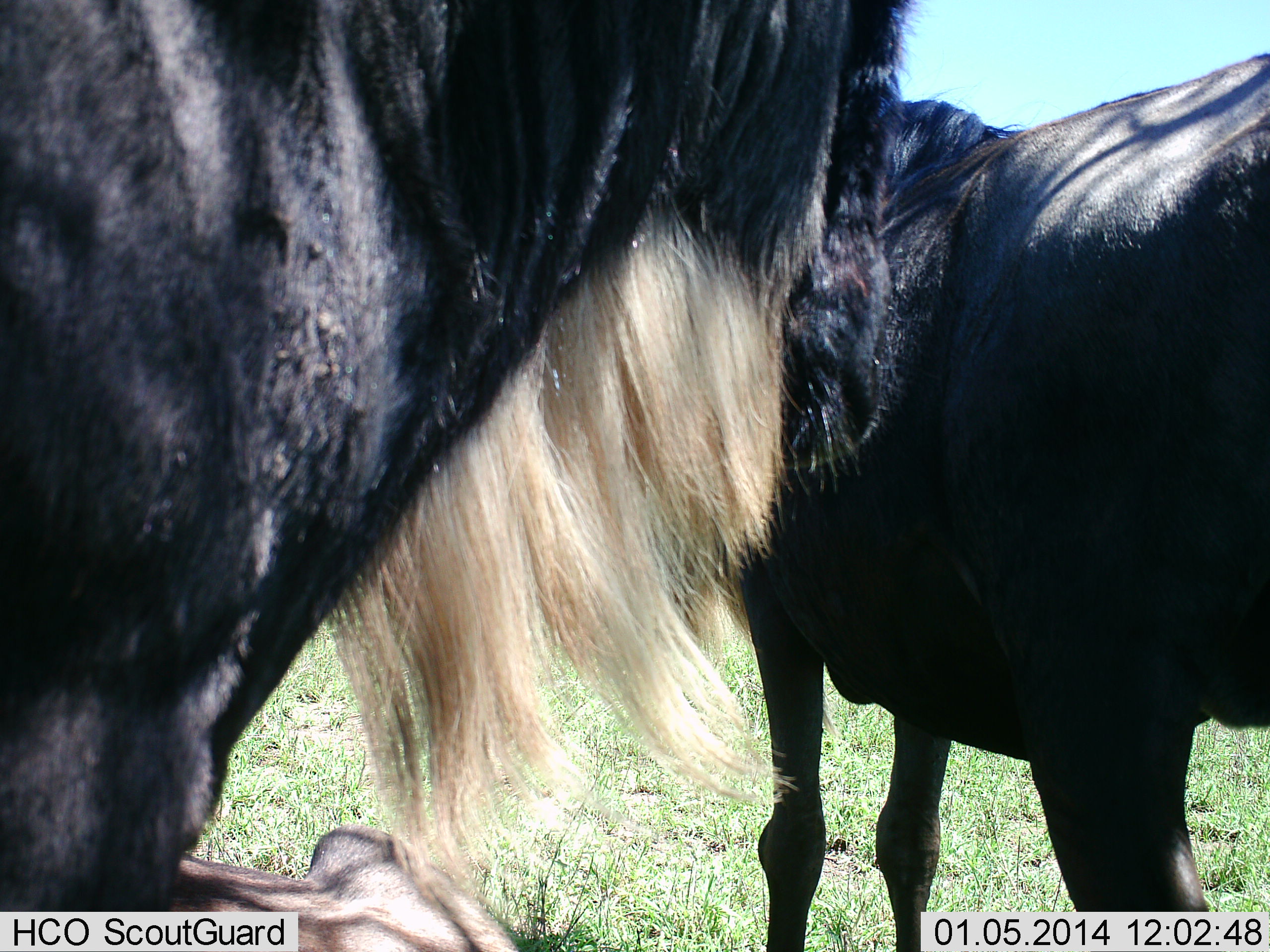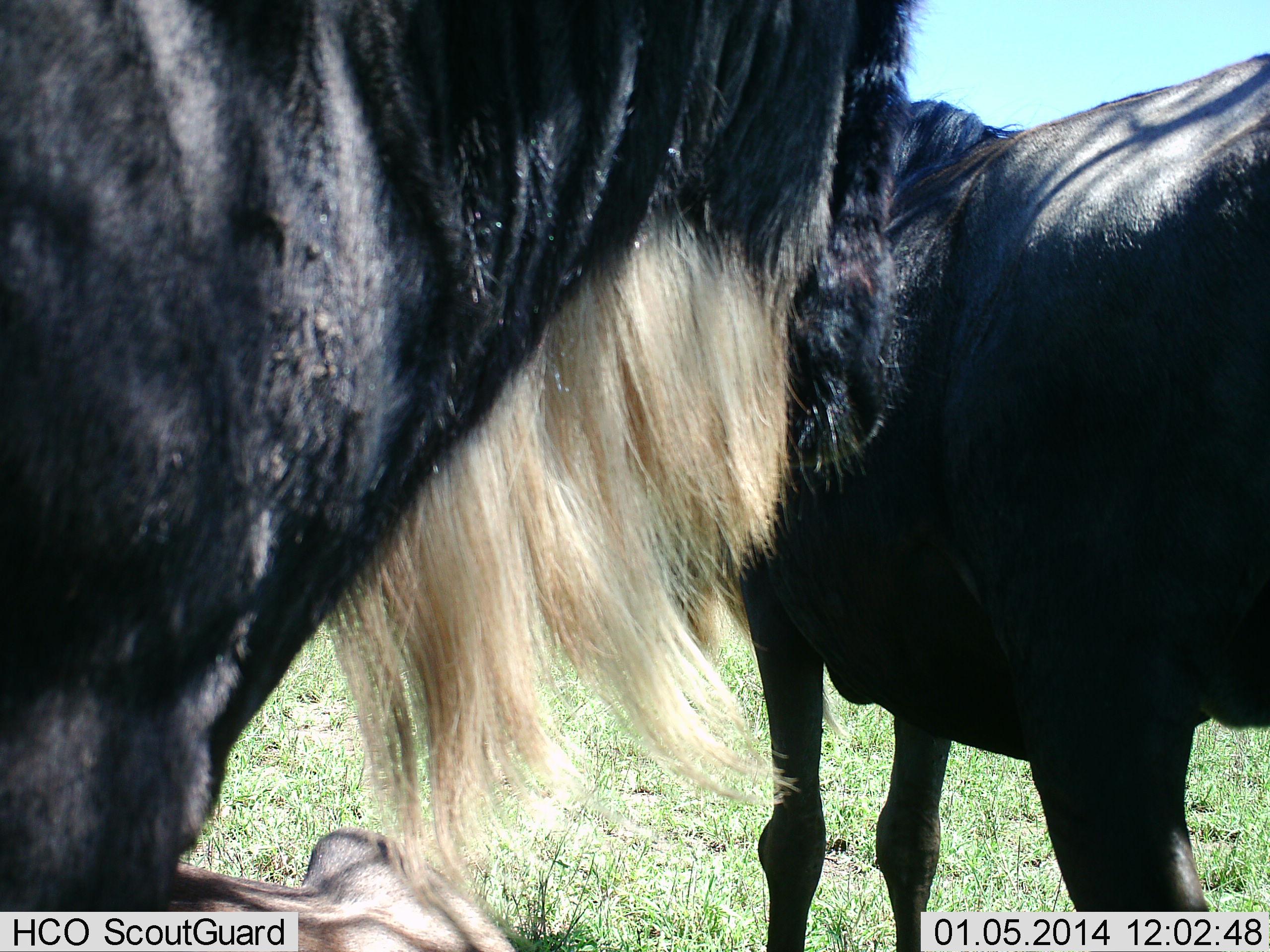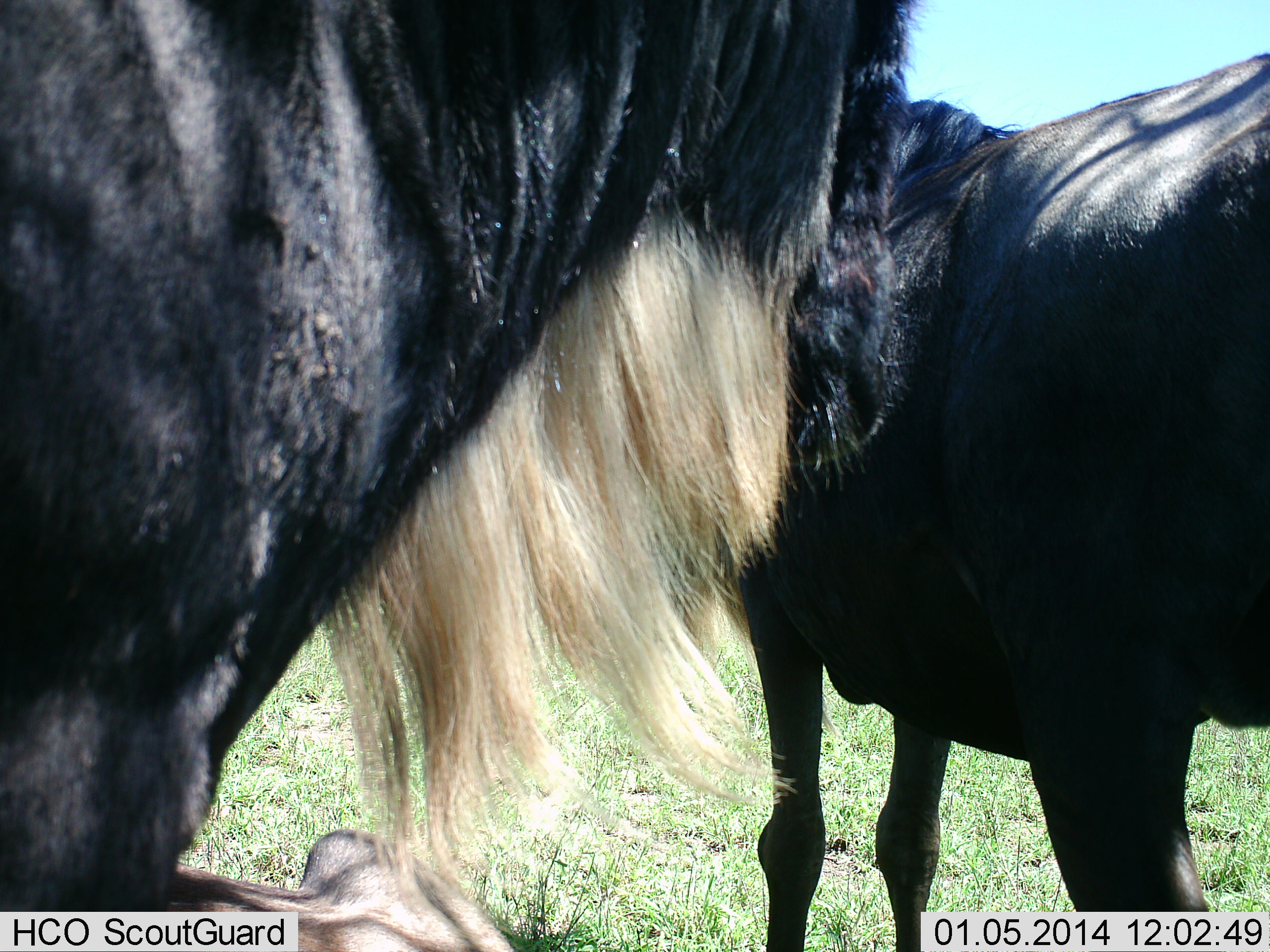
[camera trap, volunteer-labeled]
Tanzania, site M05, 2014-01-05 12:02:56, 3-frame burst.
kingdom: Animalia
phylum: Chordata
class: Mammalia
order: Artiodactyla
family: Bovidae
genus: Connochaetes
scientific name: Connochaetes taurinus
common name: blue wildebeest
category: wildebeest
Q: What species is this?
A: Wildebeest (blue wildebeest) (Connochaetes taurinus).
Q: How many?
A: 3.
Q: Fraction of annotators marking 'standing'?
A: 90%.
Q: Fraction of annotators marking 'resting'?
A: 60%.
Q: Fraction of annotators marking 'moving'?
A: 0%.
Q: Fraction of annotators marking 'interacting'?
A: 0%.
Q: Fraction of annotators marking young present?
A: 20%.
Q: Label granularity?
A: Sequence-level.